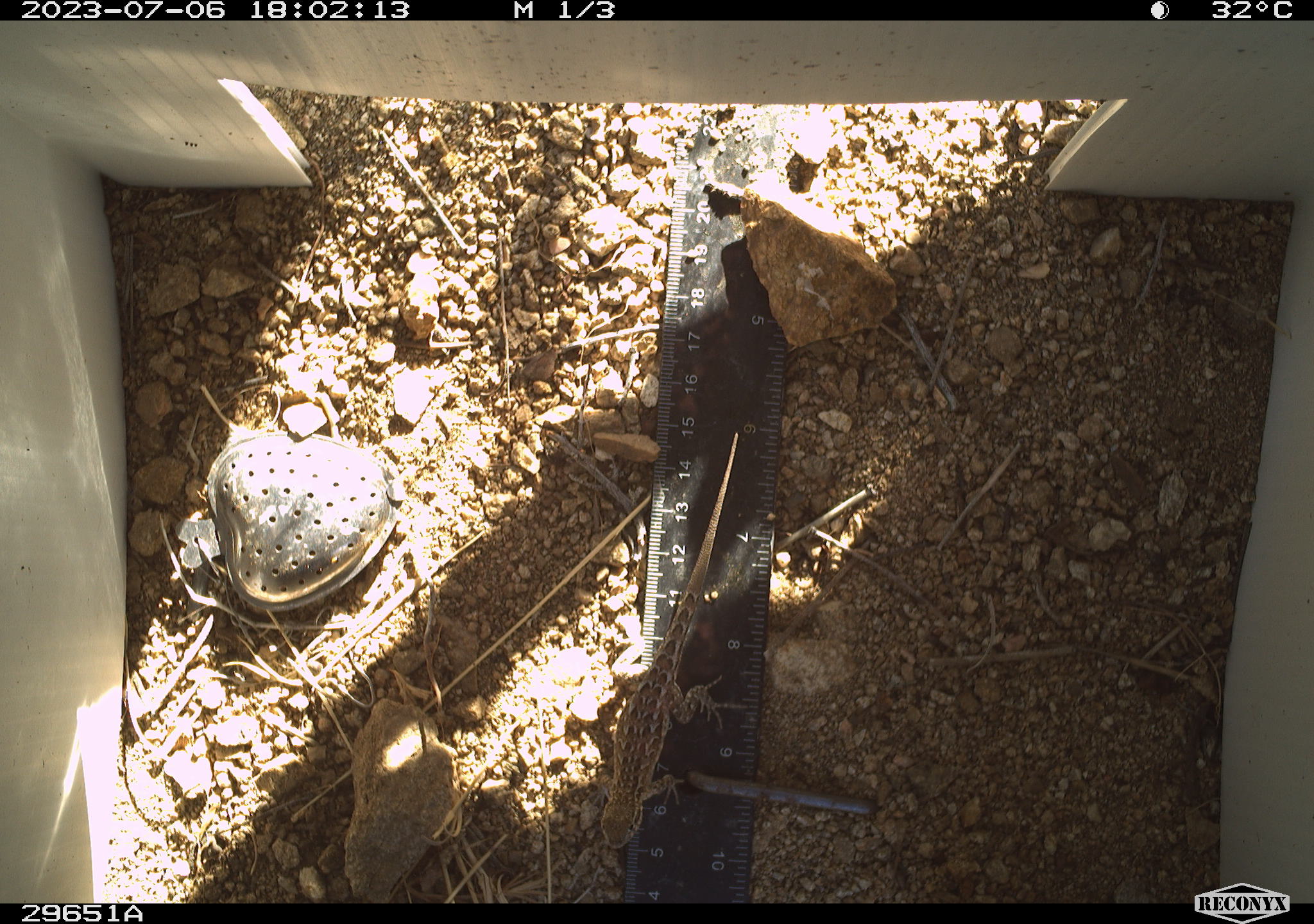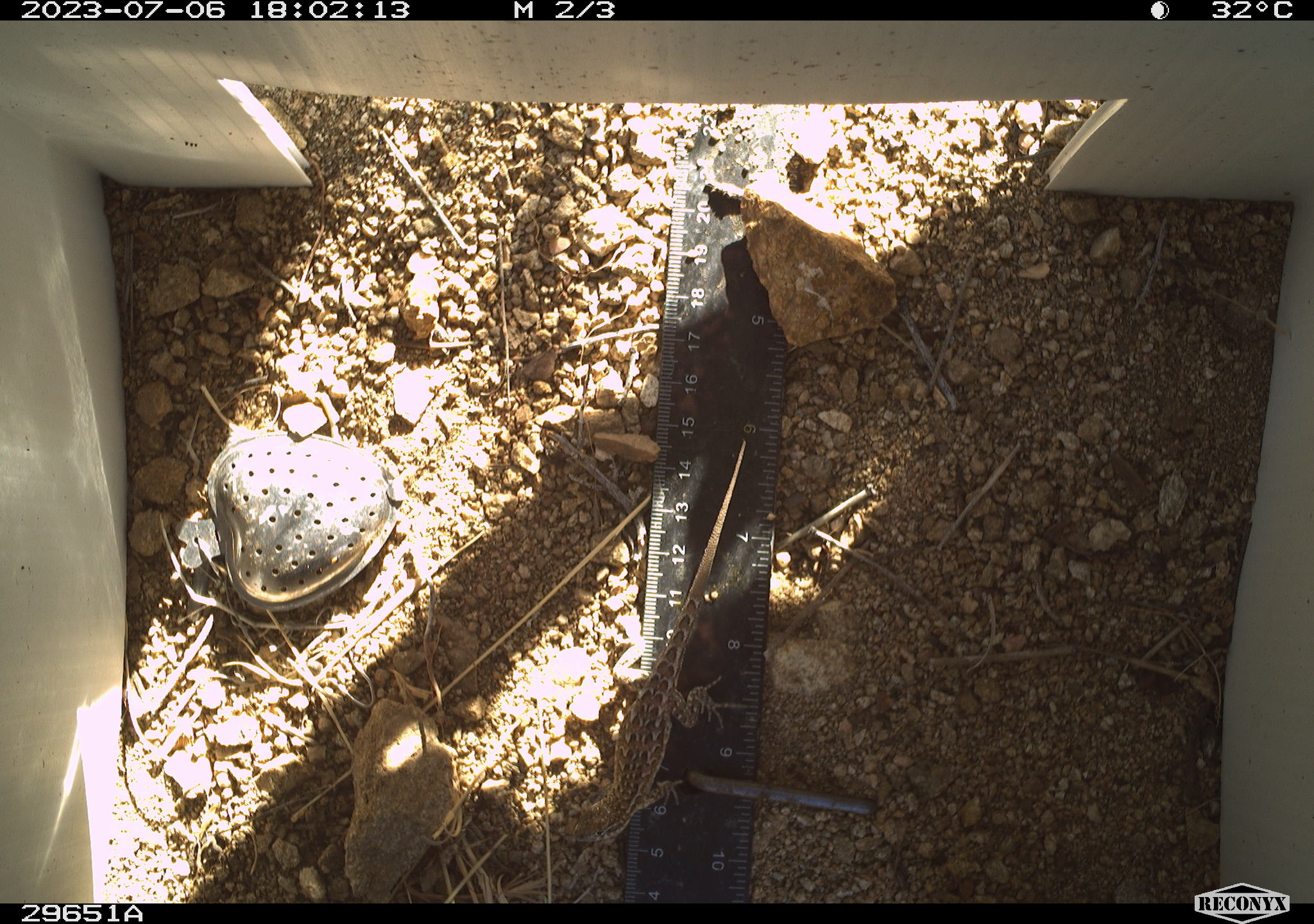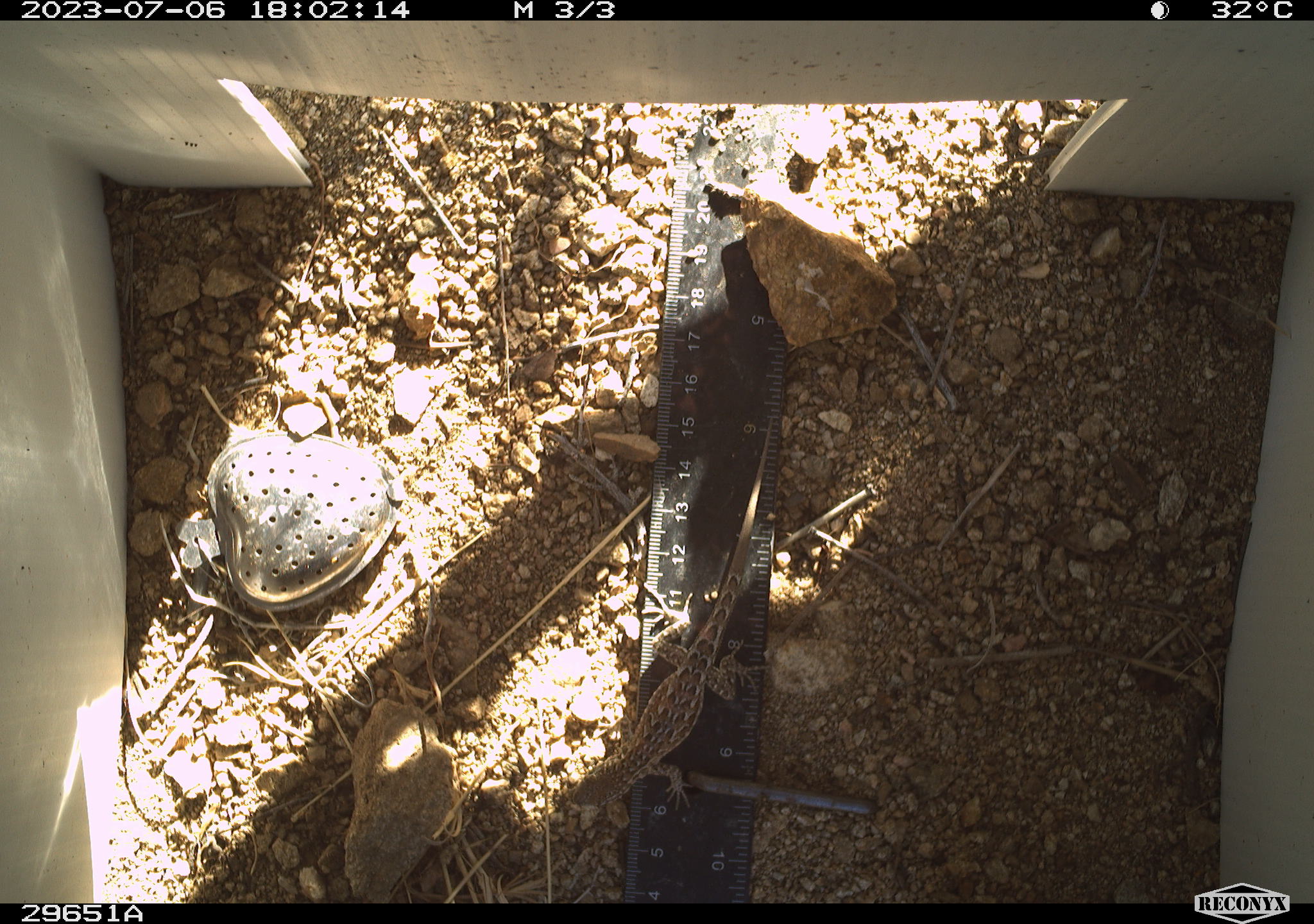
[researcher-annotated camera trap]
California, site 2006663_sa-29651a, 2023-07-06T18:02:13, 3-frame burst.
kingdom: Animalia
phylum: Chordata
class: Reptilia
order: Squamata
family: Phrynosomatidae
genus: Uta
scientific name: Uta stansburiana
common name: common side-blotched lizard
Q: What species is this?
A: Common side-blotched lizard (Uta stansburiana).